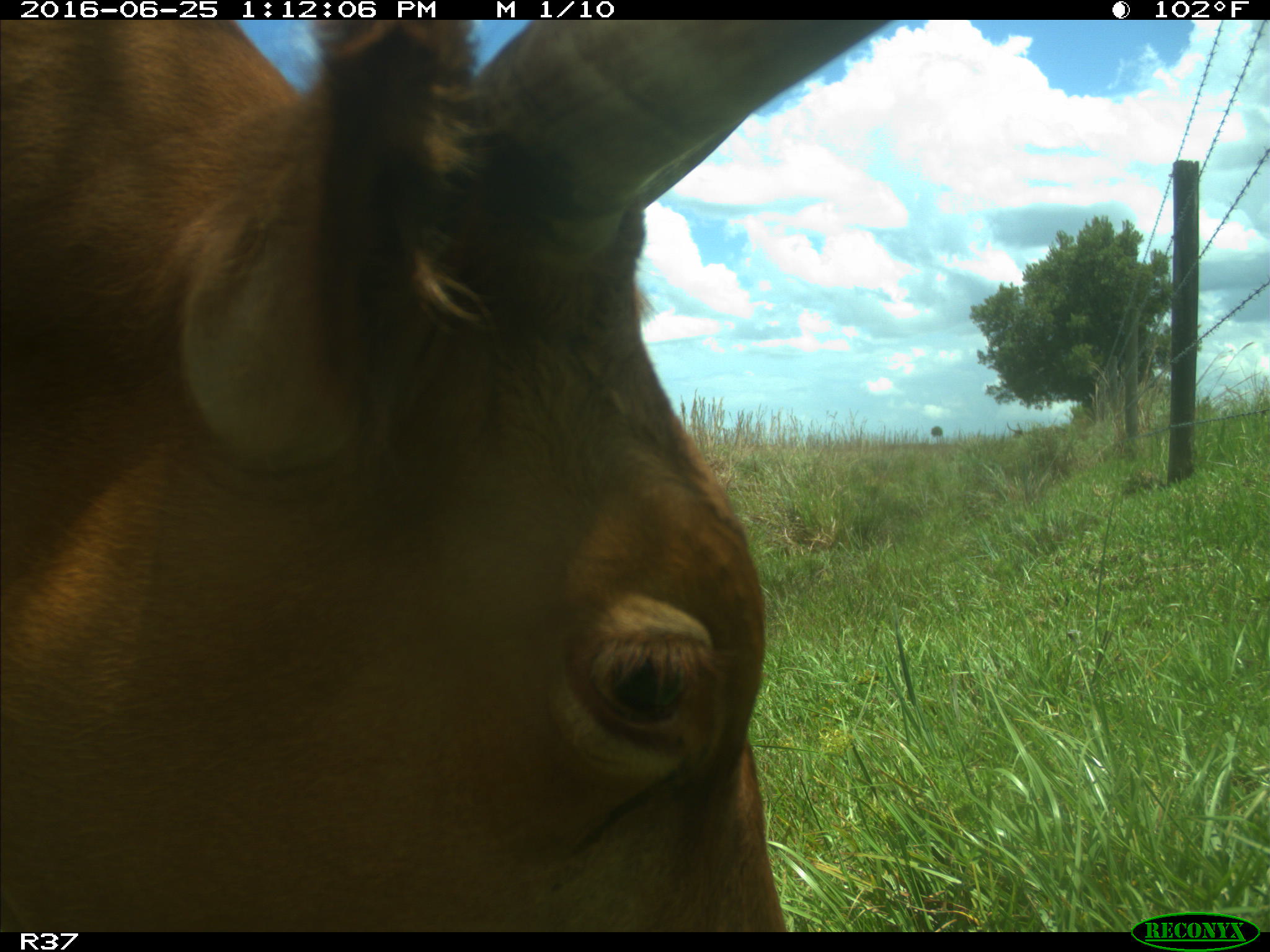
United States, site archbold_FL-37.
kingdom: Animalia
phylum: Chordata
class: Mammalia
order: Artiodactyla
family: Bovidae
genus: Bos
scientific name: Bos taurus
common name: domestic cow